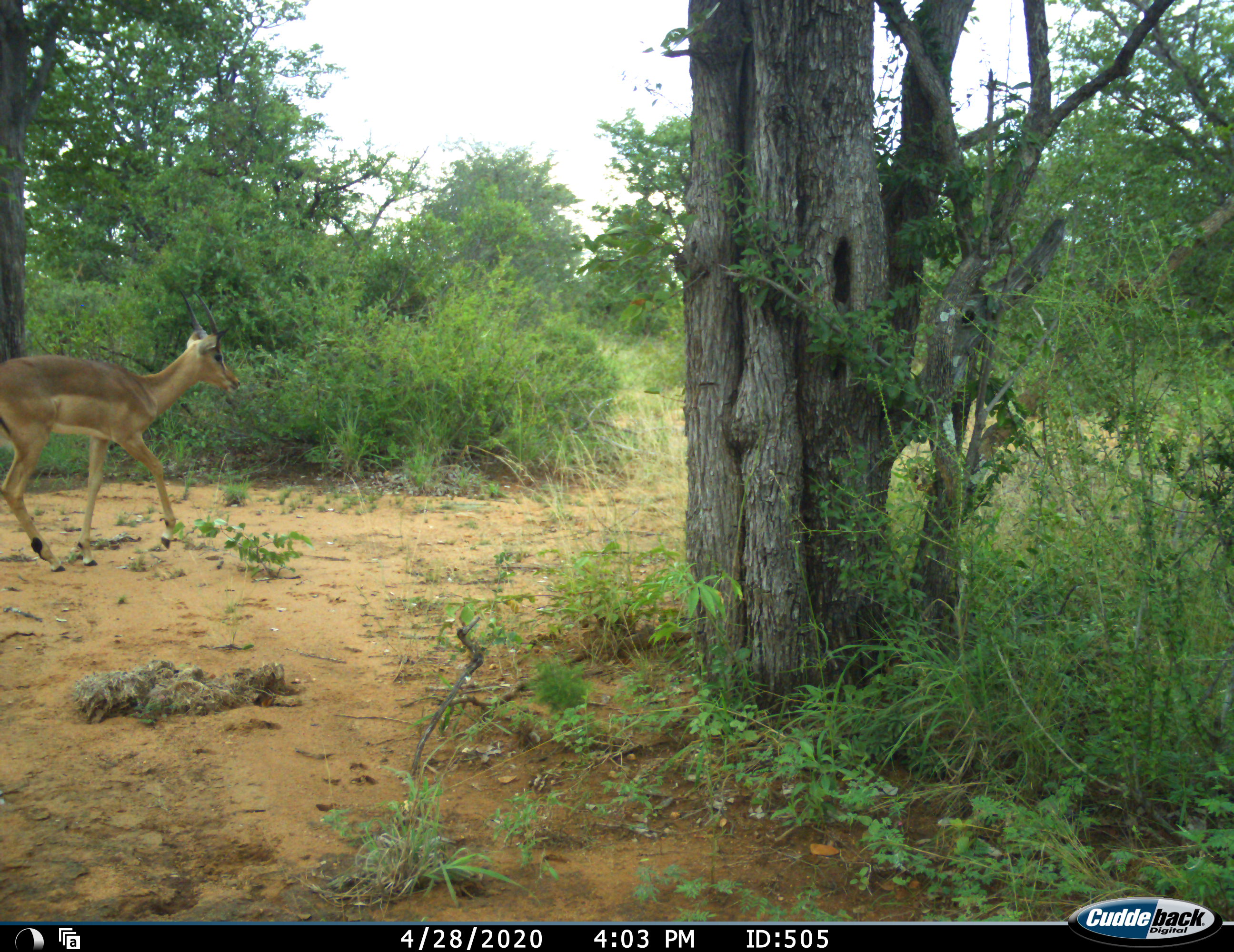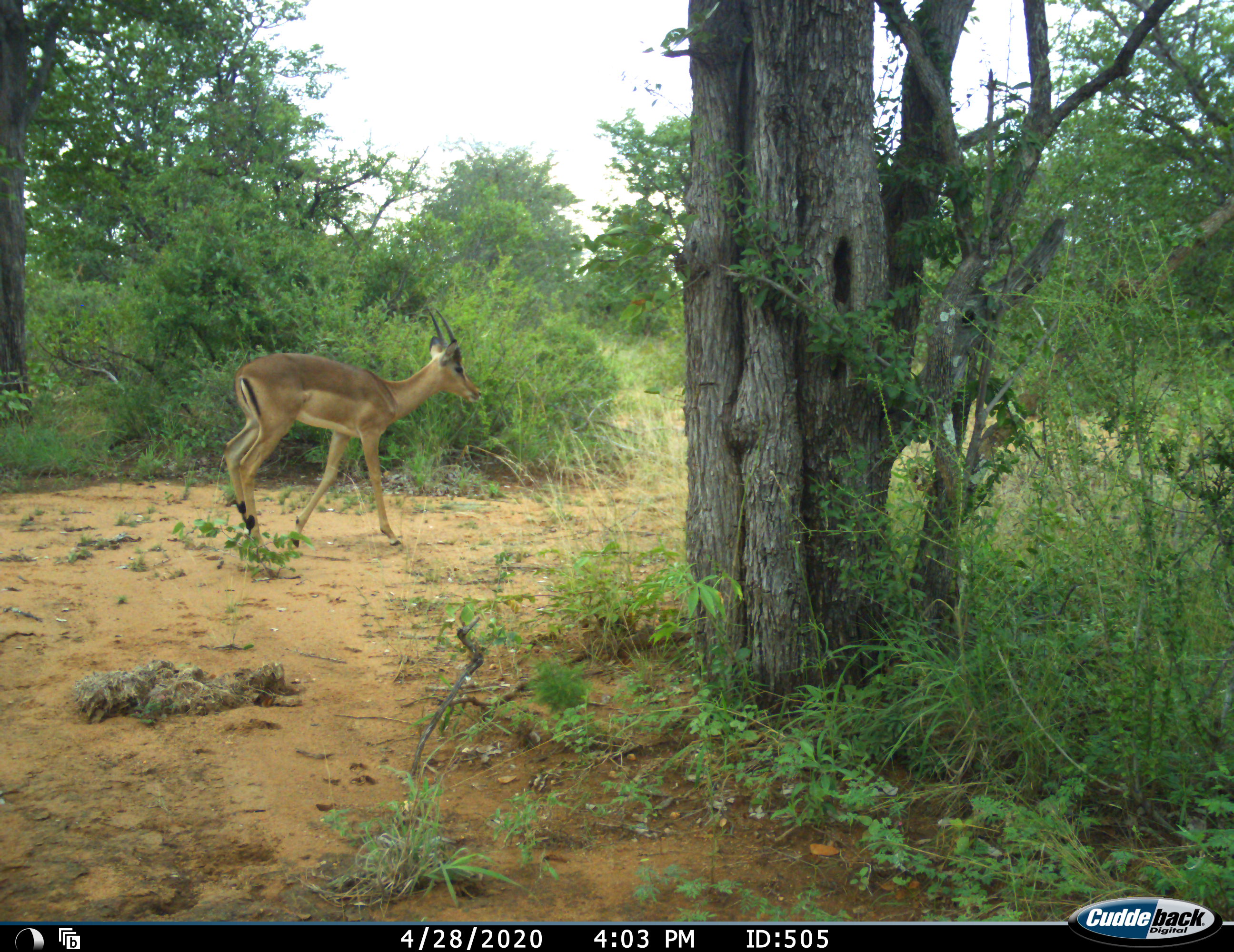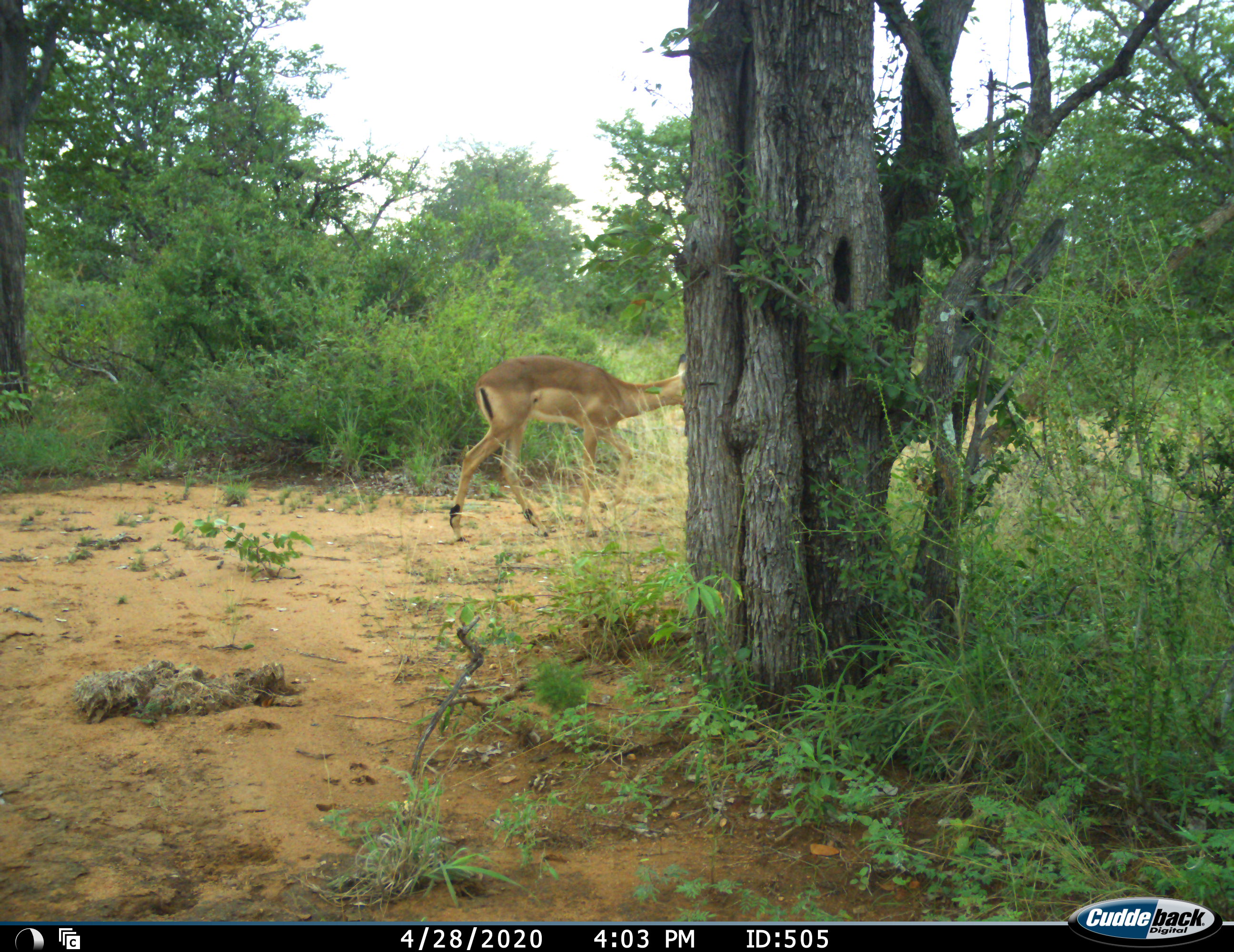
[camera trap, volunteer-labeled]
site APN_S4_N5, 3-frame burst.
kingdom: Animalia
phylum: Chordata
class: Mammalia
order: Artiodactyla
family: Bovidae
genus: Aepyceros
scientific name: Aepyceros melampus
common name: impala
Impala (Aepyceros melampus), count 1. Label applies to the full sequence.